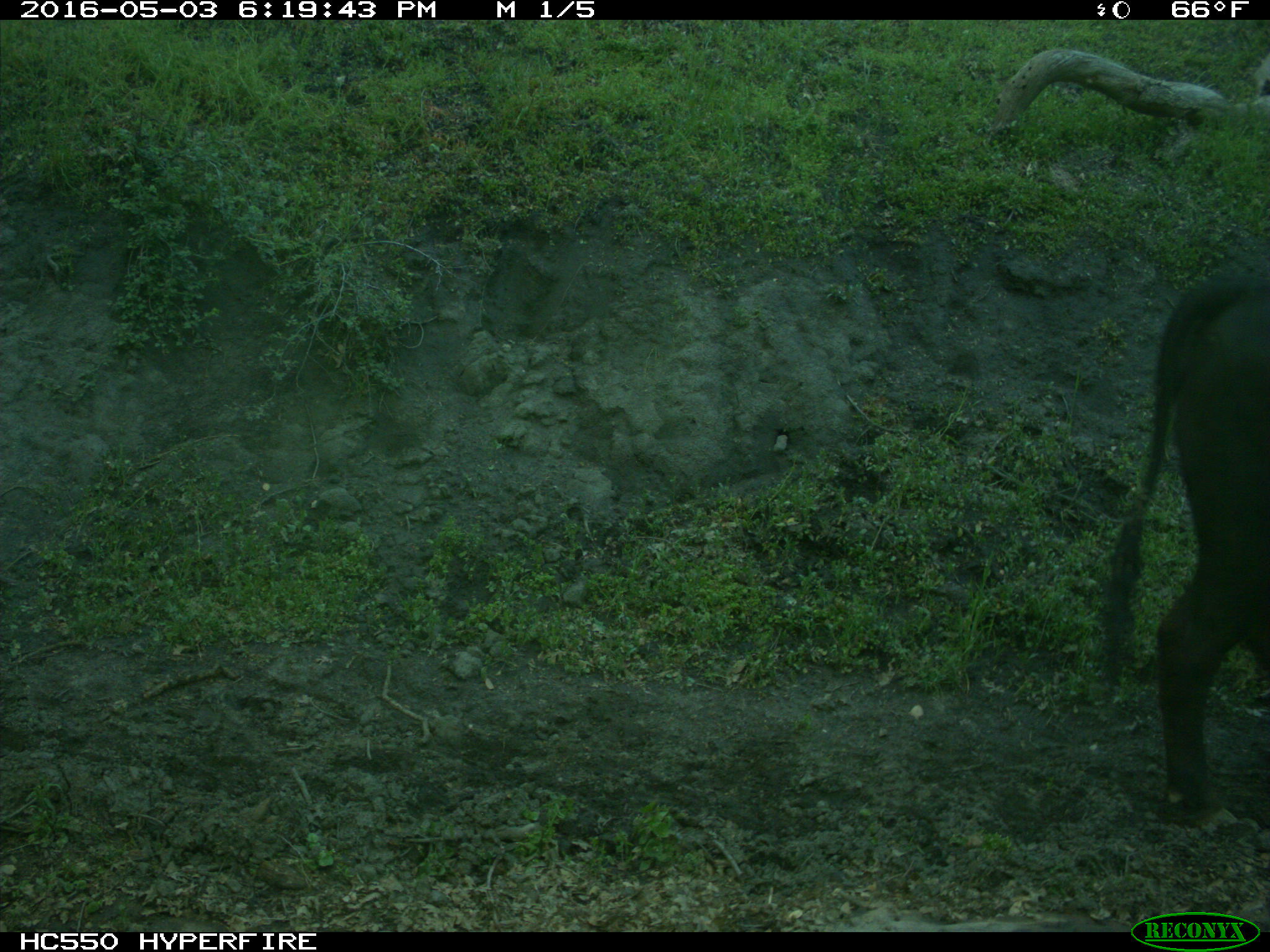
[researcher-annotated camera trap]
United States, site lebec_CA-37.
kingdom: Animalia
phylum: Chordata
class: Mammalia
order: Artiodactyla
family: Bovidae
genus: Bos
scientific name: Bos taurus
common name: domestic cow